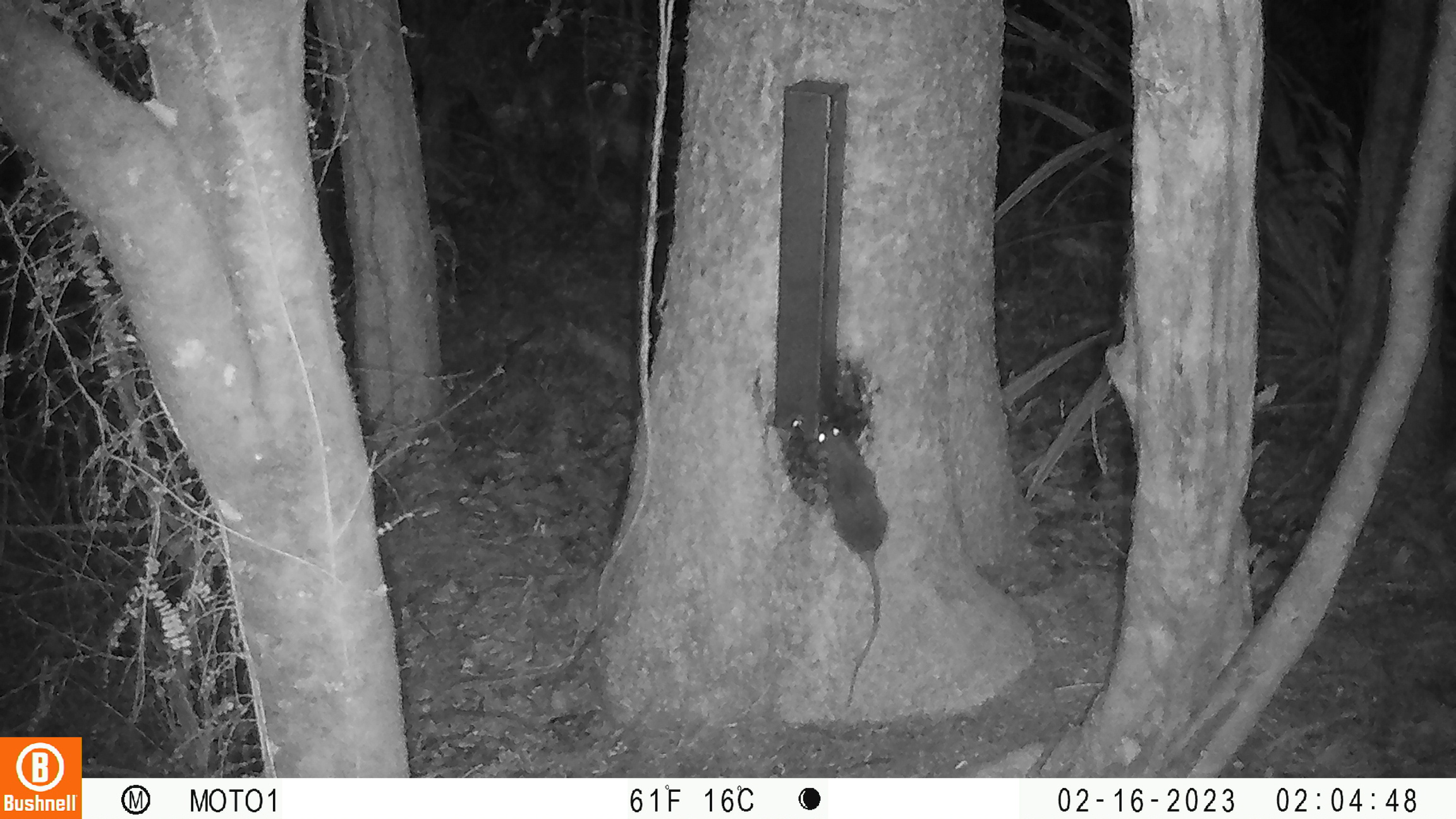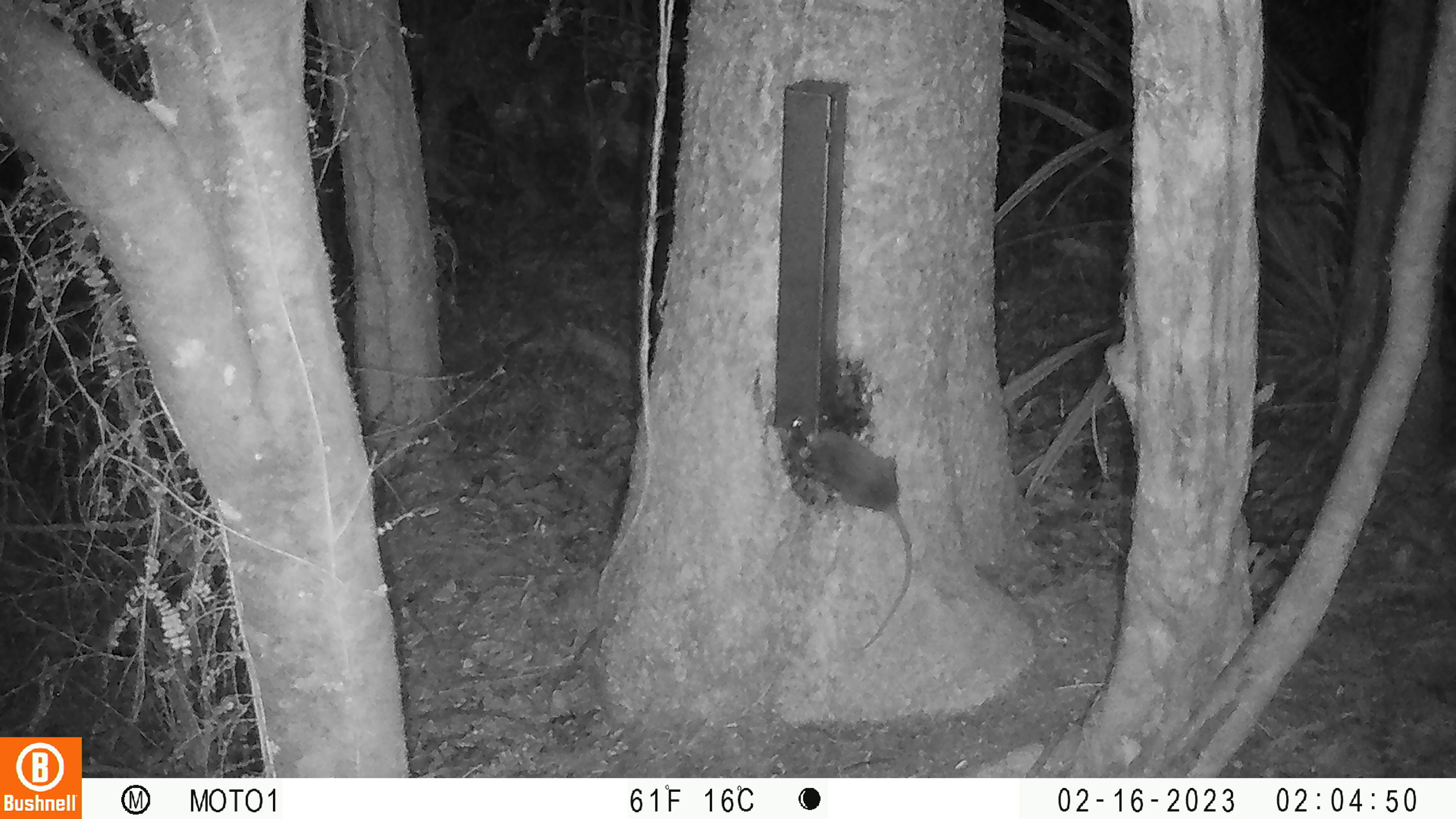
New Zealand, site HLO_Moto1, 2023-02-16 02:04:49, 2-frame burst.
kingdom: Animalia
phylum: Chordata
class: Mammalia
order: Rodentia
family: Muridae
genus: Rattus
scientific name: Rattus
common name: rat